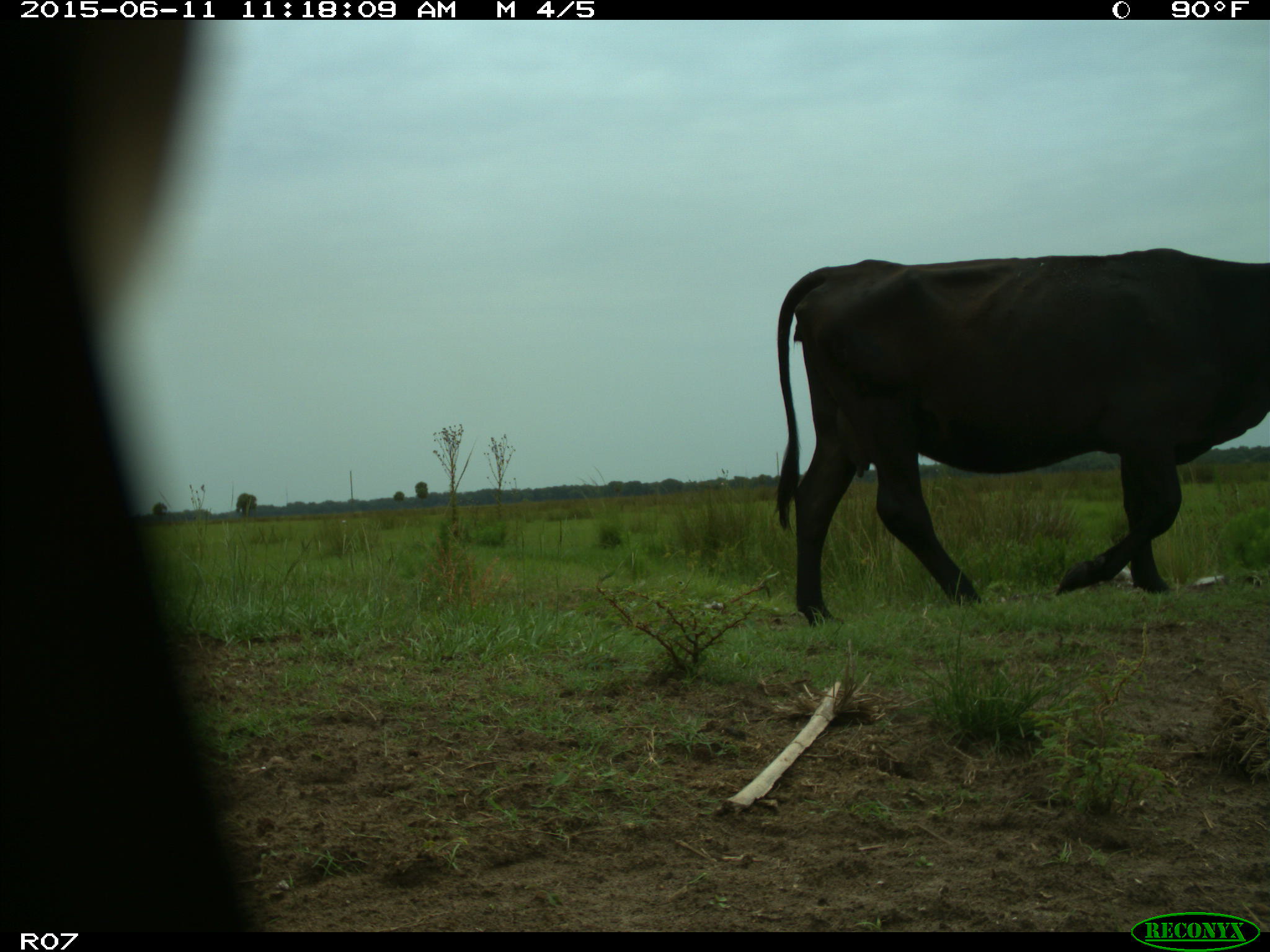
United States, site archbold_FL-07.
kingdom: Animalia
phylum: Chordata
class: Mammalia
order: Artiodactyla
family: Bovidae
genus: Bos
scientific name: Bos taurus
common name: domestic cow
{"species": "Bos taurus (domestic cow)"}